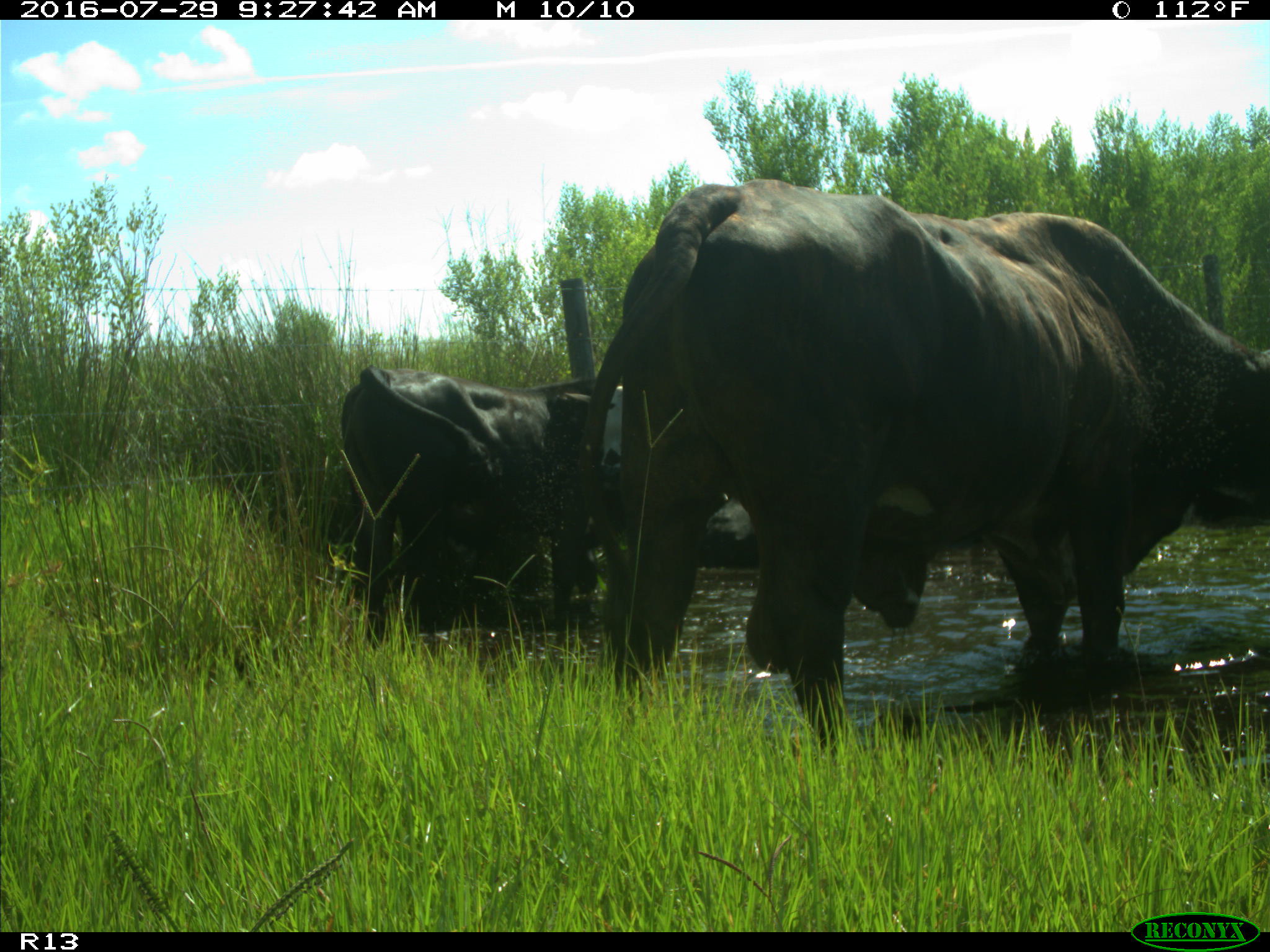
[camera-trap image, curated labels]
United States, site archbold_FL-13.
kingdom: Animalia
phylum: Chordata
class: Mammalia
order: Artiodactyla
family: Bovidae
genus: Bos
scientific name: Bos taurus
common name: domestic cow